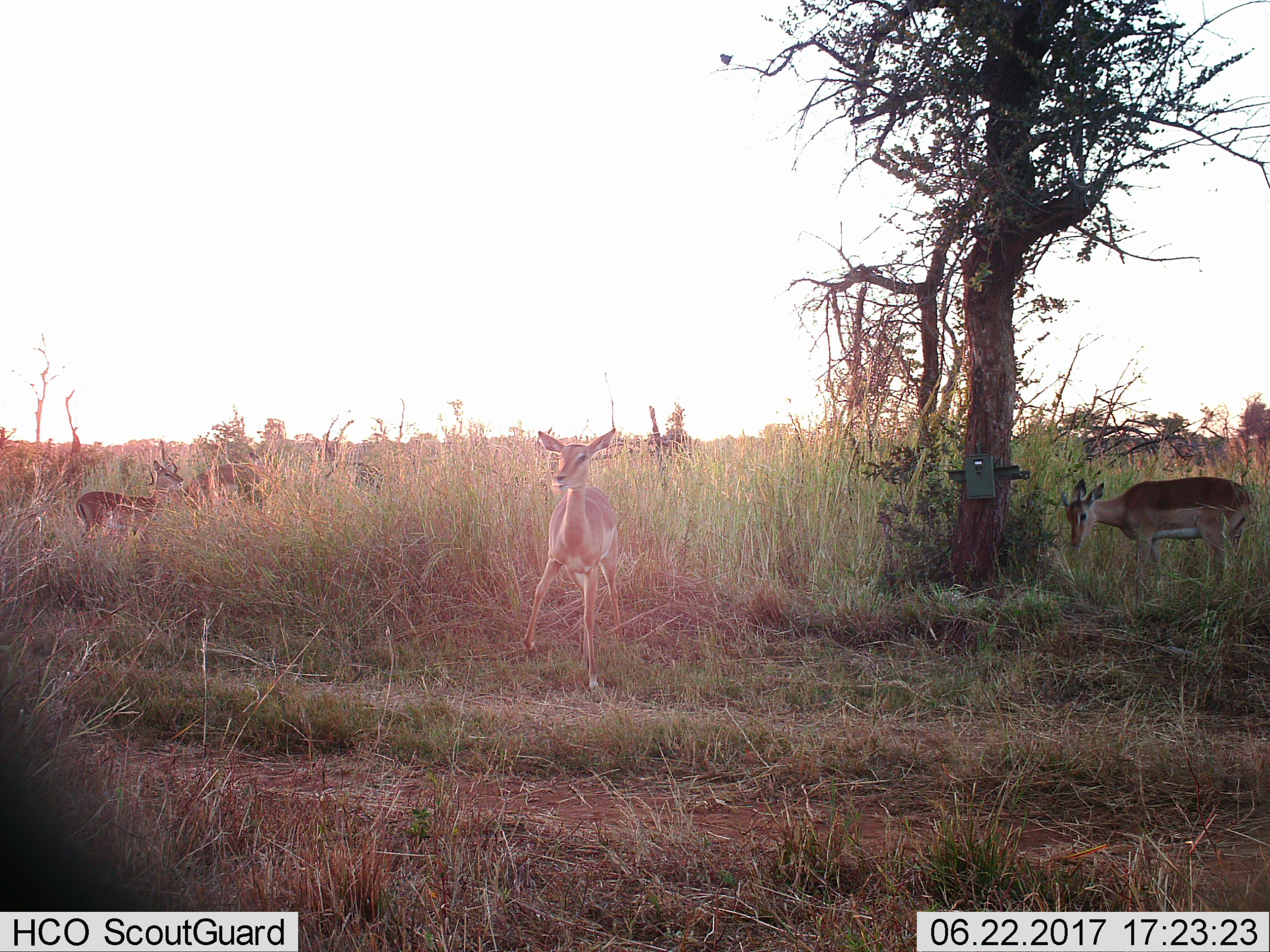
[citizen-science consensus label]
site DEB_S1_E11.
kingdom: Animalia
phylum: Chordata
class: Mammalia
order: Artiodactyla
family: Bovidae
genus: Aepyceros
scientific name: Aepyceros melampus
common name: impala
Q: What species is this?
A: Impala (Aepyceros melampus).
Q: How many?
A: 4.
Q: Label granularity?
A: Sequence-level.